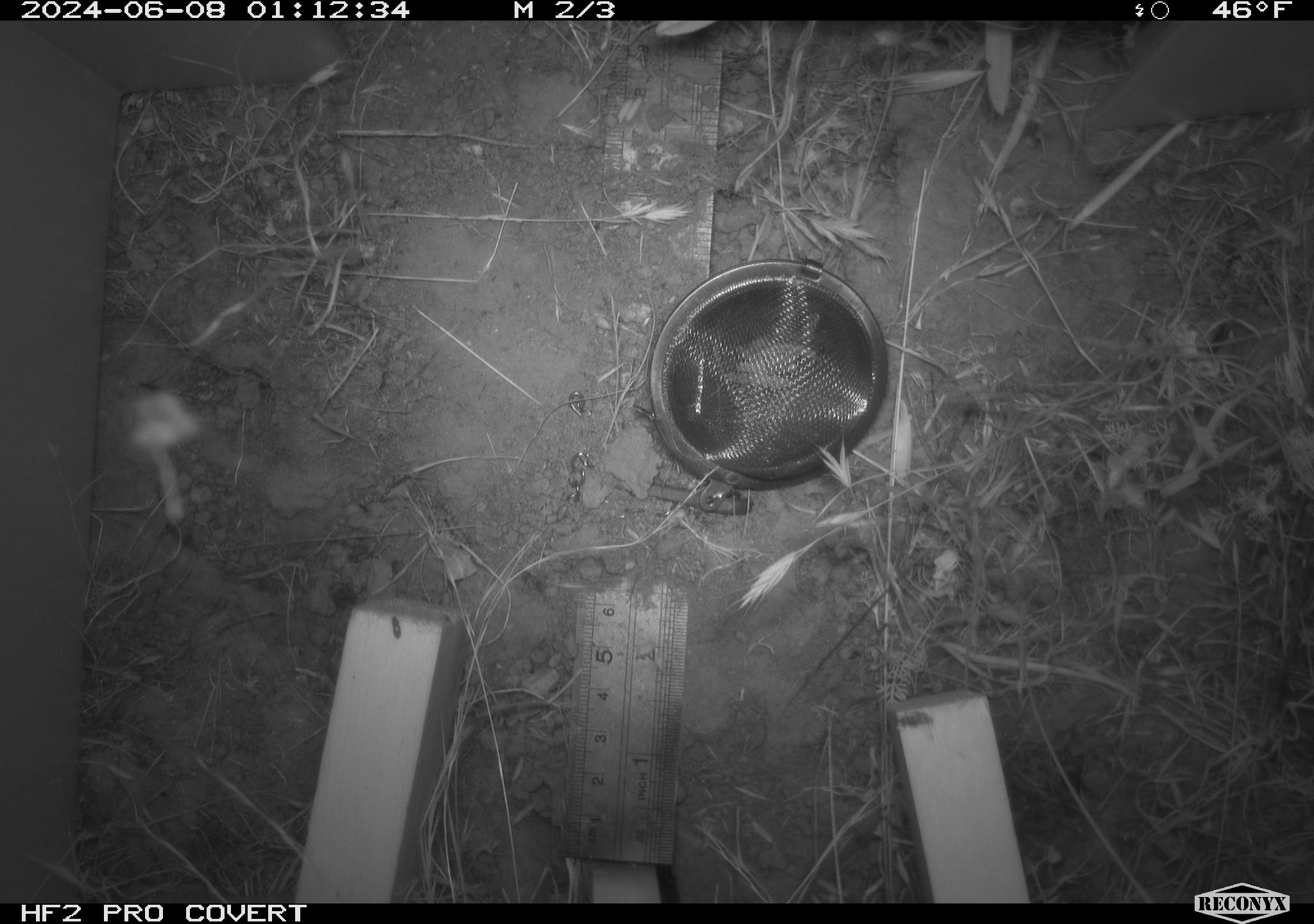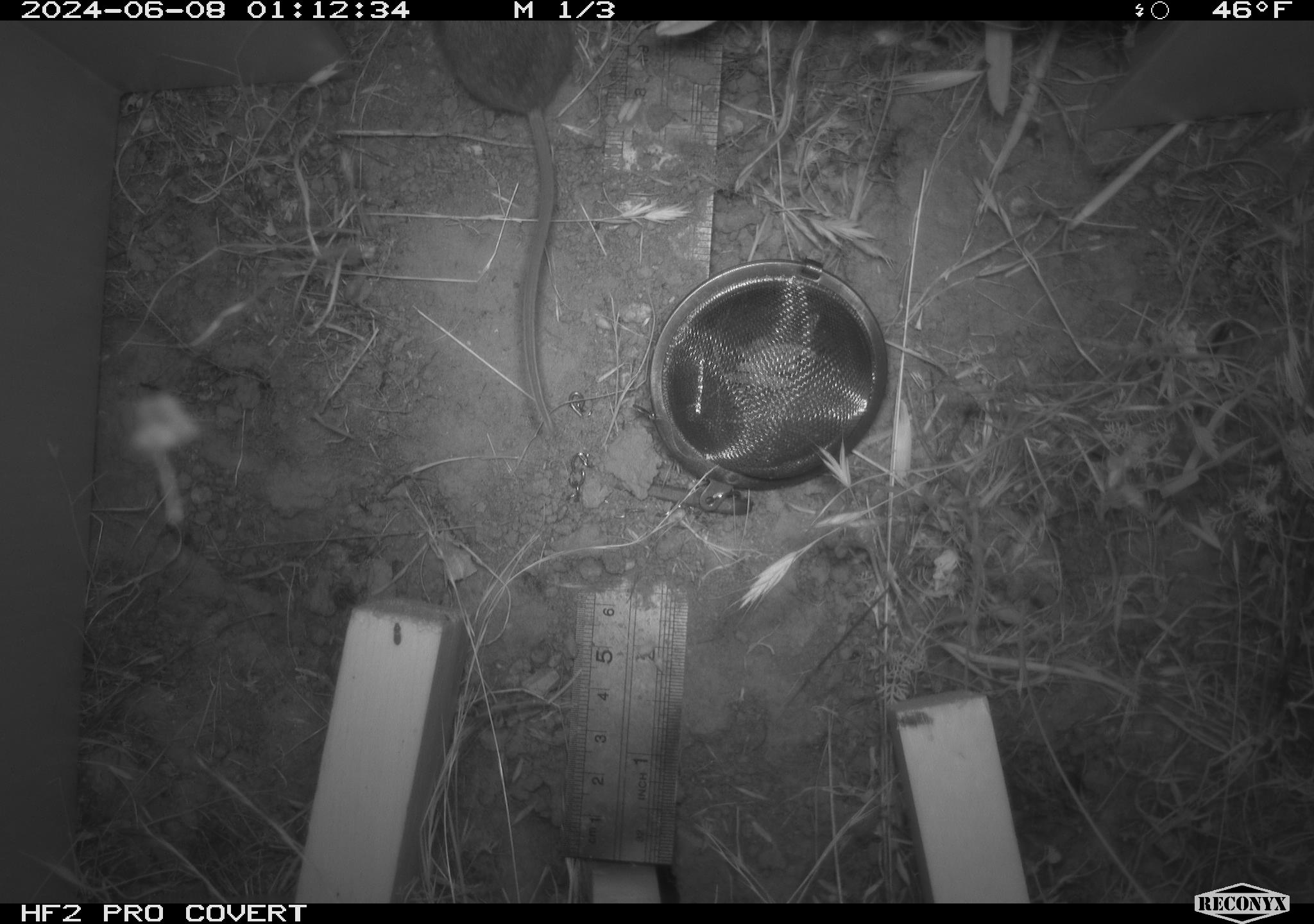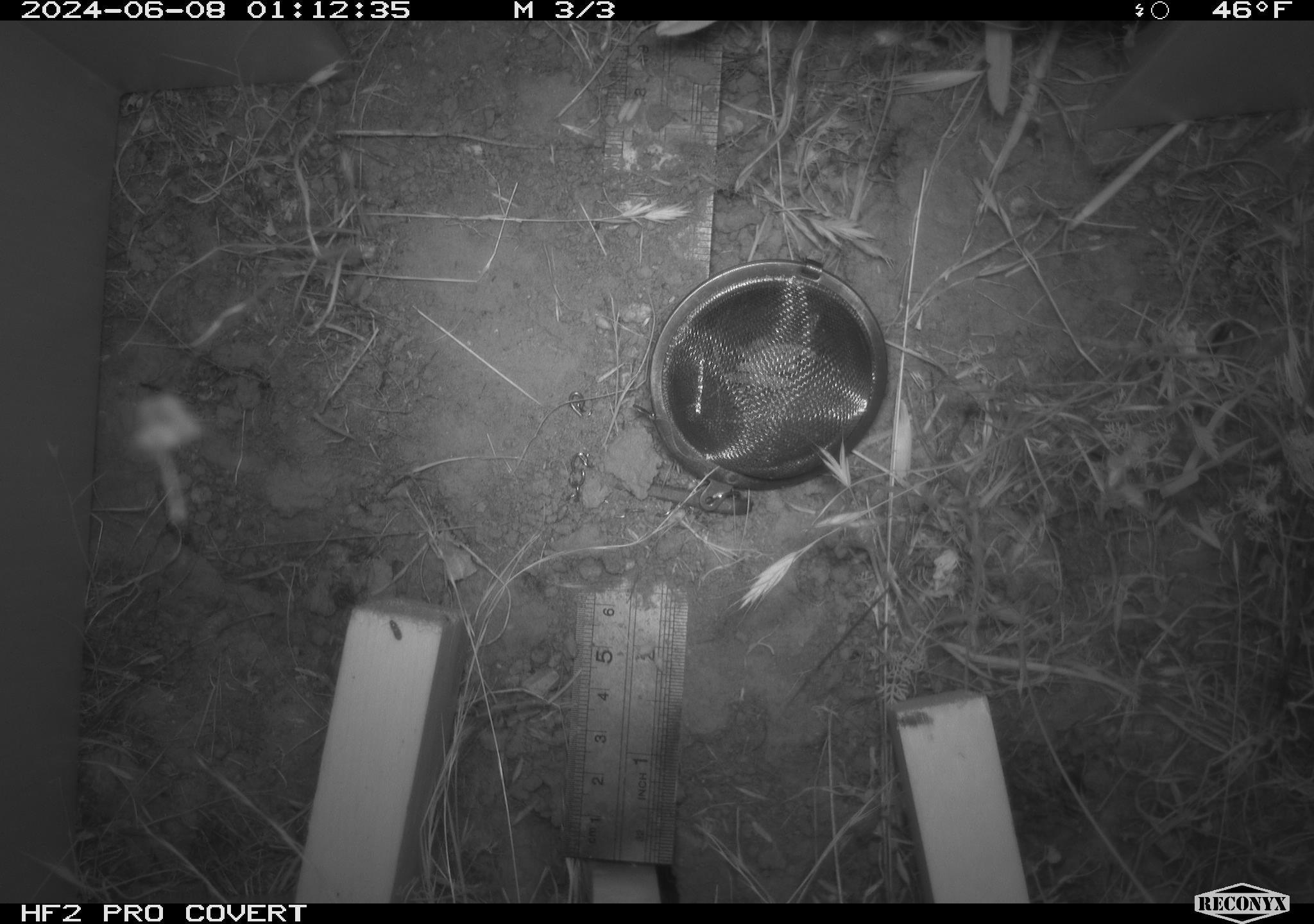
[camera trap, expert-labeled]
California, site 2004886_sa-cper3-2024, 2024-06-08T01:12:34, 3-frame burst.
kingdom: Animalia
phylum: Chordata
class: Mammalia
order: Rodentia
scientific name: Rodentia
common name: rodent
Rodent (Rodentia).